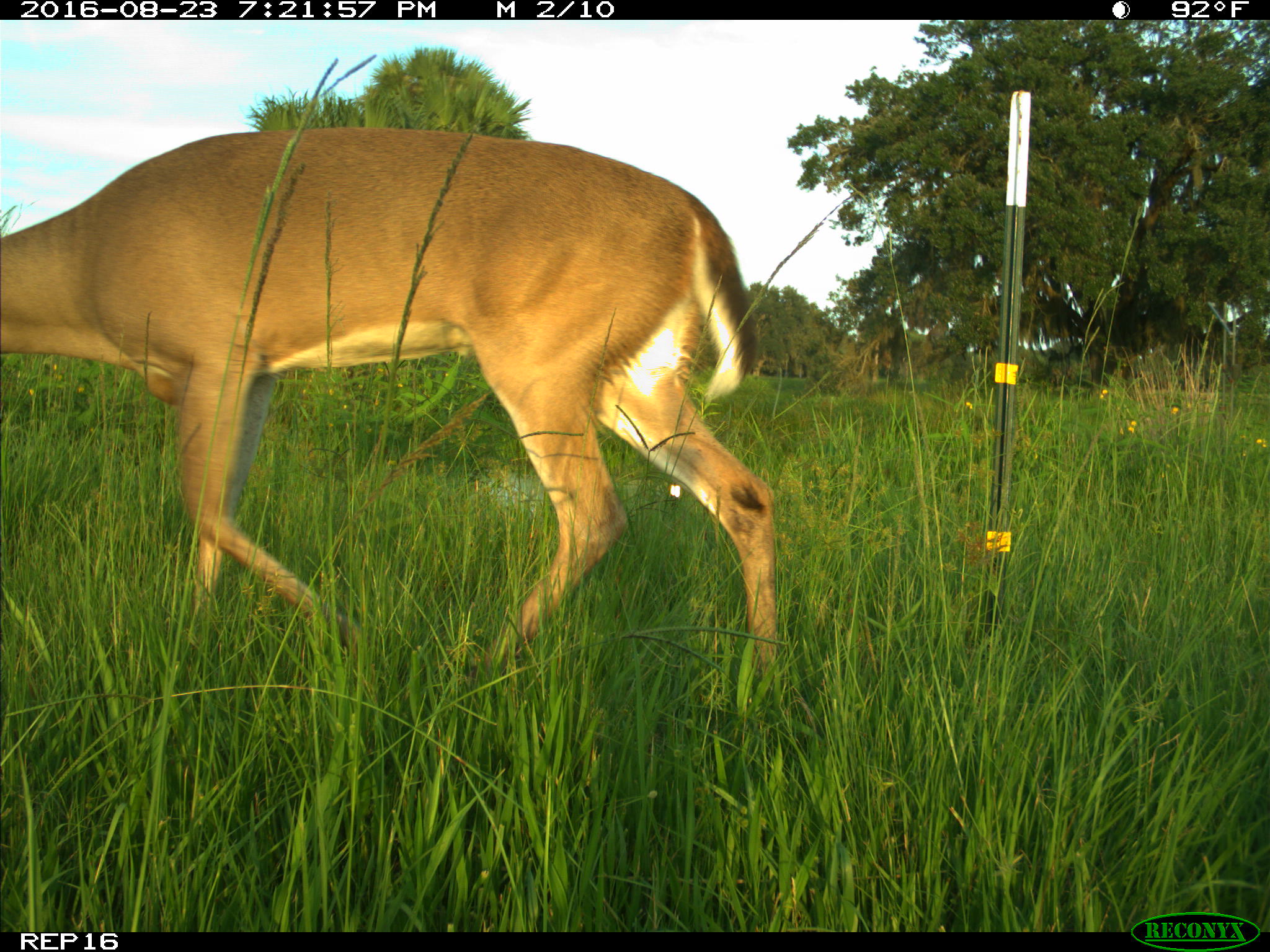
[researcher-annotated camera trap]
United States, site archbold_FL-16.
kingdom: Animalia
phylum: Chordata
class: Mammalia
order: Artiodactyla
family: Cervidae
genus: Odocoileus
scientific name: Odocoileus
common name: deer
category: unidentified deer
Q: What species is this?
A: Unidentified deer (deer) (Odocoileus).